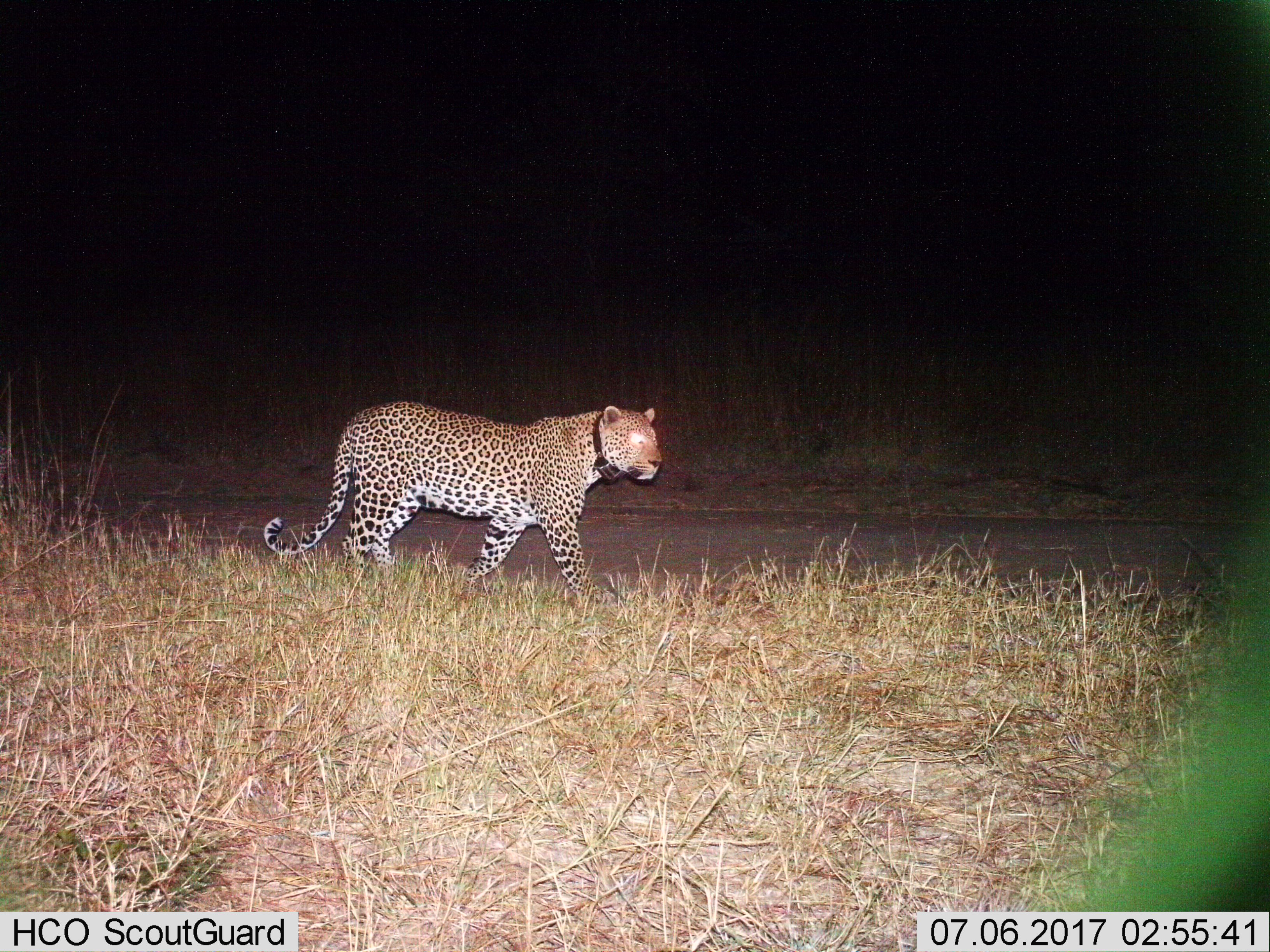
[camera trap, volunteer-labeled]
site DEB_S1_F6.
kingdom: Animalia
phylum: Chordata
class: Mammalia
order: Carnivora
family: Felidae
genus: Panthera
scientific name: Panthera pardus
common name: leopard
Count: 1.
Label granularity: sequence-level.